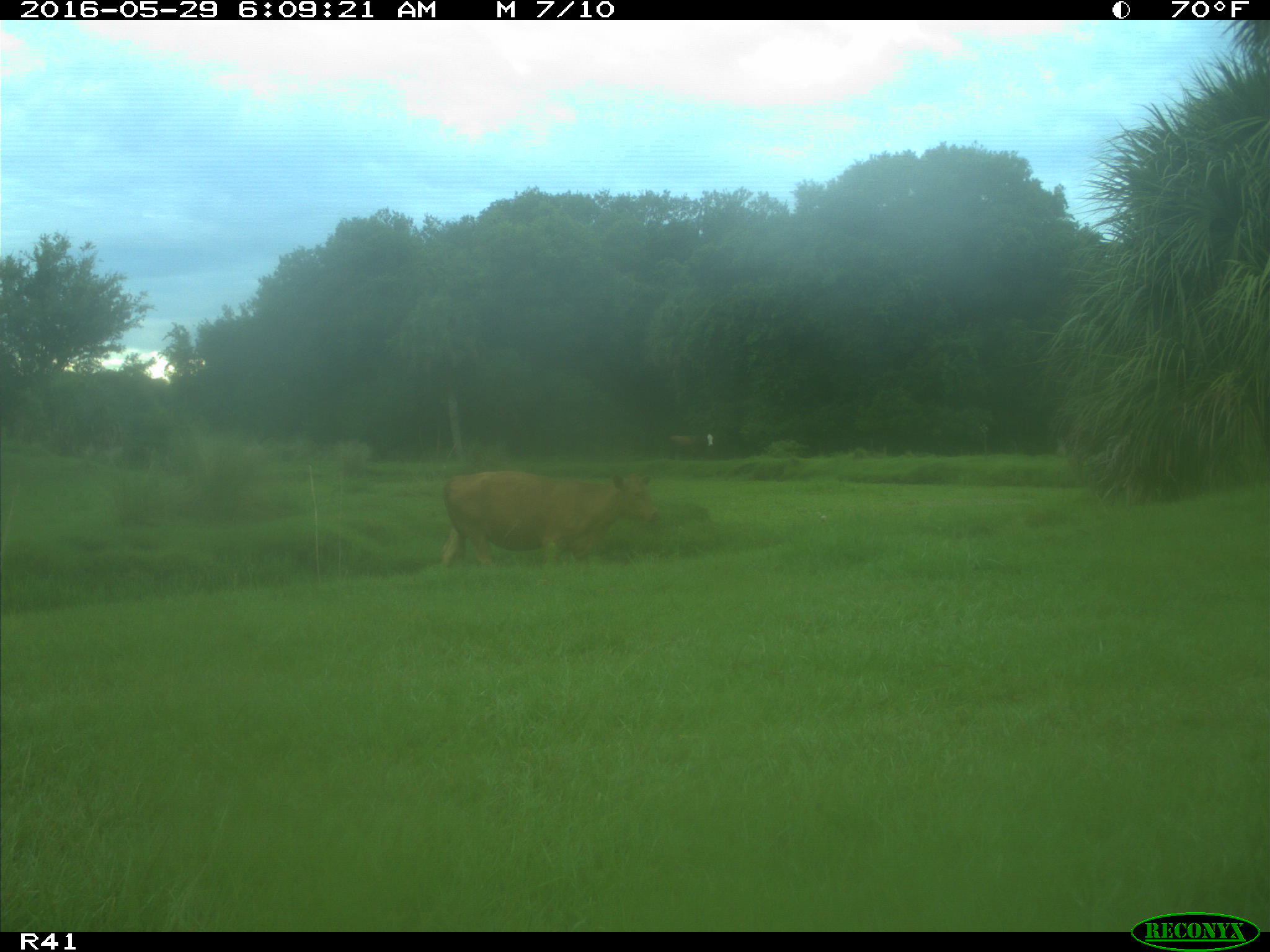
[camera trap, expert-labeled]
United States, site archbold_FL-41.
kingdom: Animalia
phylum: Chordata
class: Mammalia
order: Artiodactyla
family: Bovidae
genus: Bos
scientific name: Bos taurus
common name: domestic cow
Bos taurus (domestic cow).